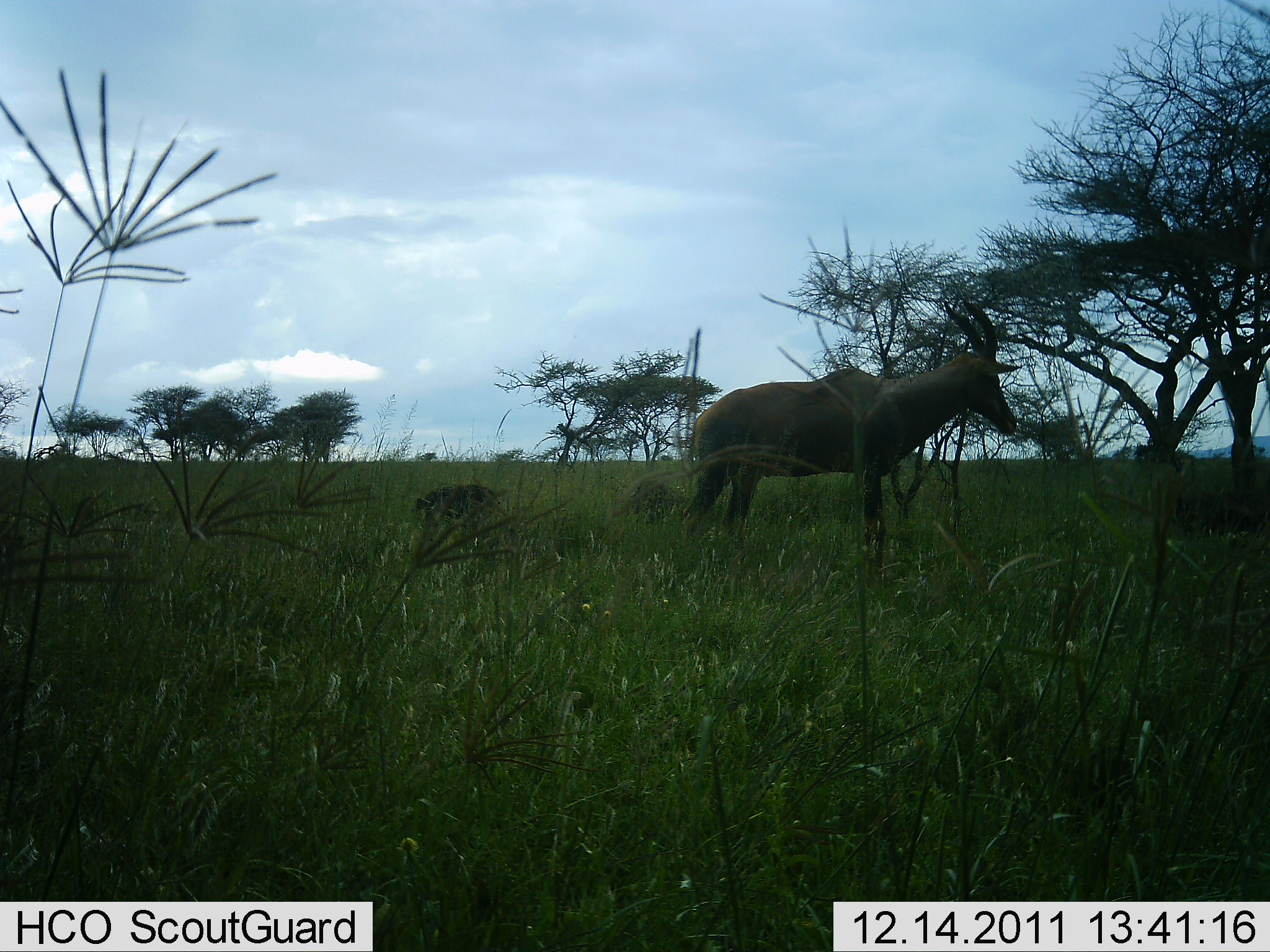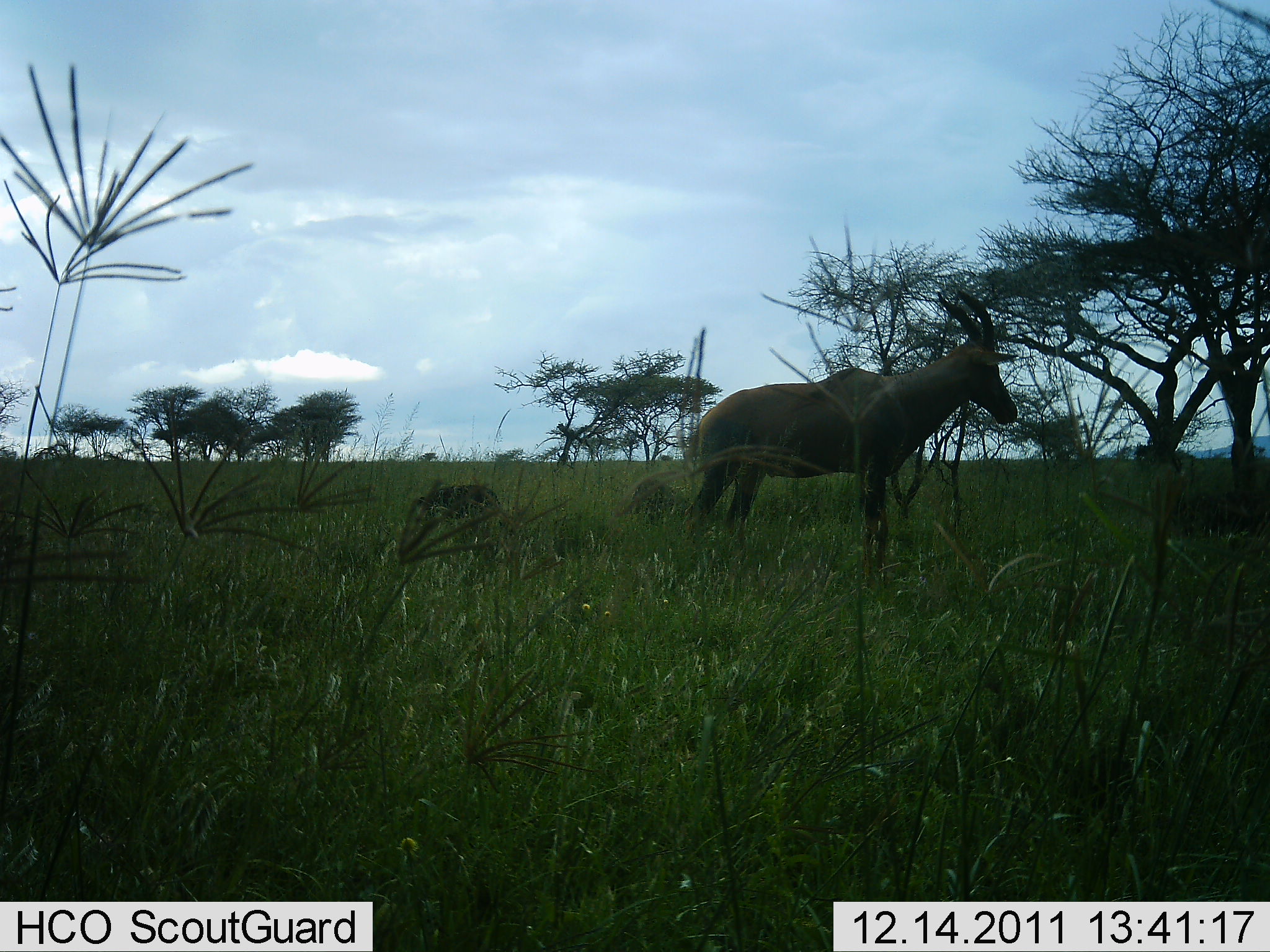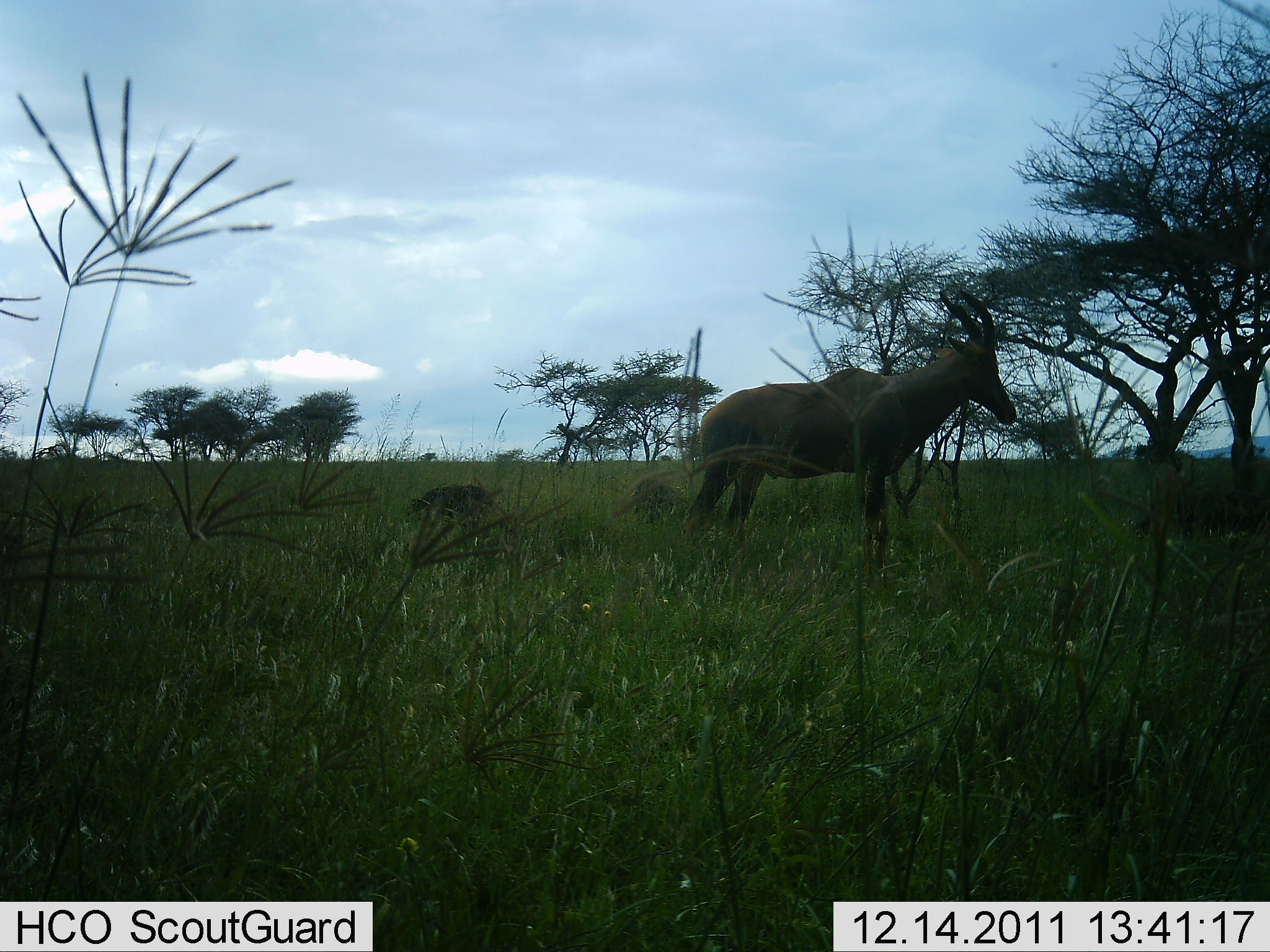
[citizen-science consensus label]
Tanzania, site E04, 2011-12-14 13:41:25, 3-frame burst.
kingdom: Animalia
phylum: Chordata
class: Mammalia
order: Artiodactyla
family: Bovidae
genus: Damaliscus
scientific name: Damaliscus lunatus jimela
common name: topi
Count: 1.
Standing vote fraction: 100%.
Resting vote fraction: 14%.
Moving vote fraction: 0%.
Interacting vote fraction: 0%.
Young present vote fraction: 0%.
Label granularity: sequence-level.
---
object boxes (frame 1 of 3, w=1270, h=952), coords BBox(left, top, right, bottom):
animal: BBox(679, 294, 1020, 590); BBox(1151, 489, 1269, 548); BBox(412, 479, 507, 520); BBox(617, 479, 689, 526)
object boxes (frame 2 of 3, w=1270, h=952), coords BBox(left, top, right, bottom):
animal: BBox(686, 287, 1018, 599); BBox(1162, 486, 1269, 535); BBox(412, 483, 506, 530); BBox(622, 476, 684, 538)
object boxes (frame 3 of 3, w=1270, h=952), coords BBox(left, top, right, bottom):
animal: BBox(683, 287, 1022, 605); BBox(1133, 479, 1269, 548); BBox(406, 484, 499, 530); BBox(633, 475, 677, 530)